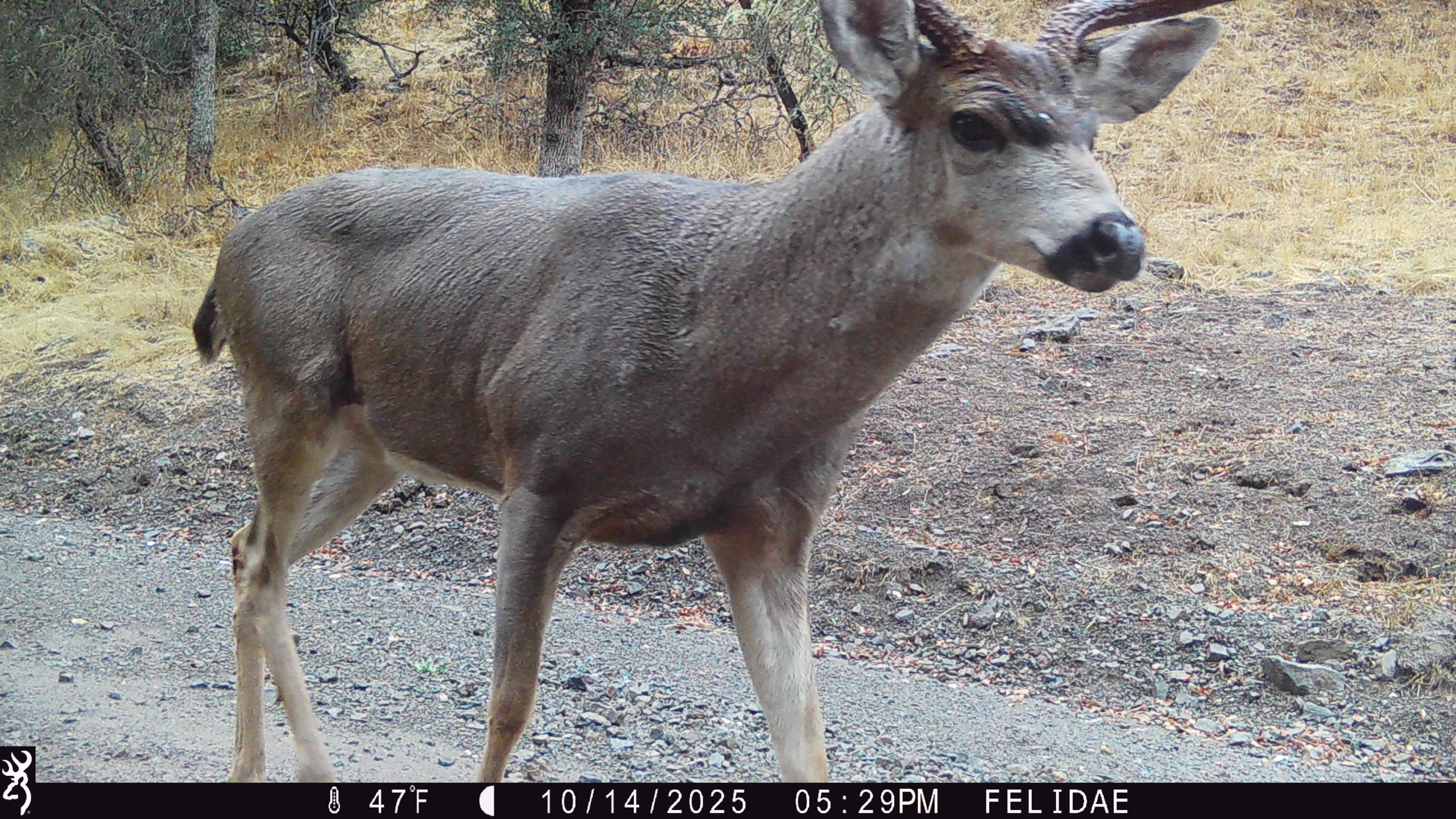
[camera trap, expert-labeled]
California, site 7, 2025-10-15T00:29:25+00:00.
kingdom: Animalia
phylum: Chordata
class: Mammalia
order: Artiodactyla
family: Cervidae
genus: Odocoileus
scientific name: Odocoileus hemionus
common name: mule deer